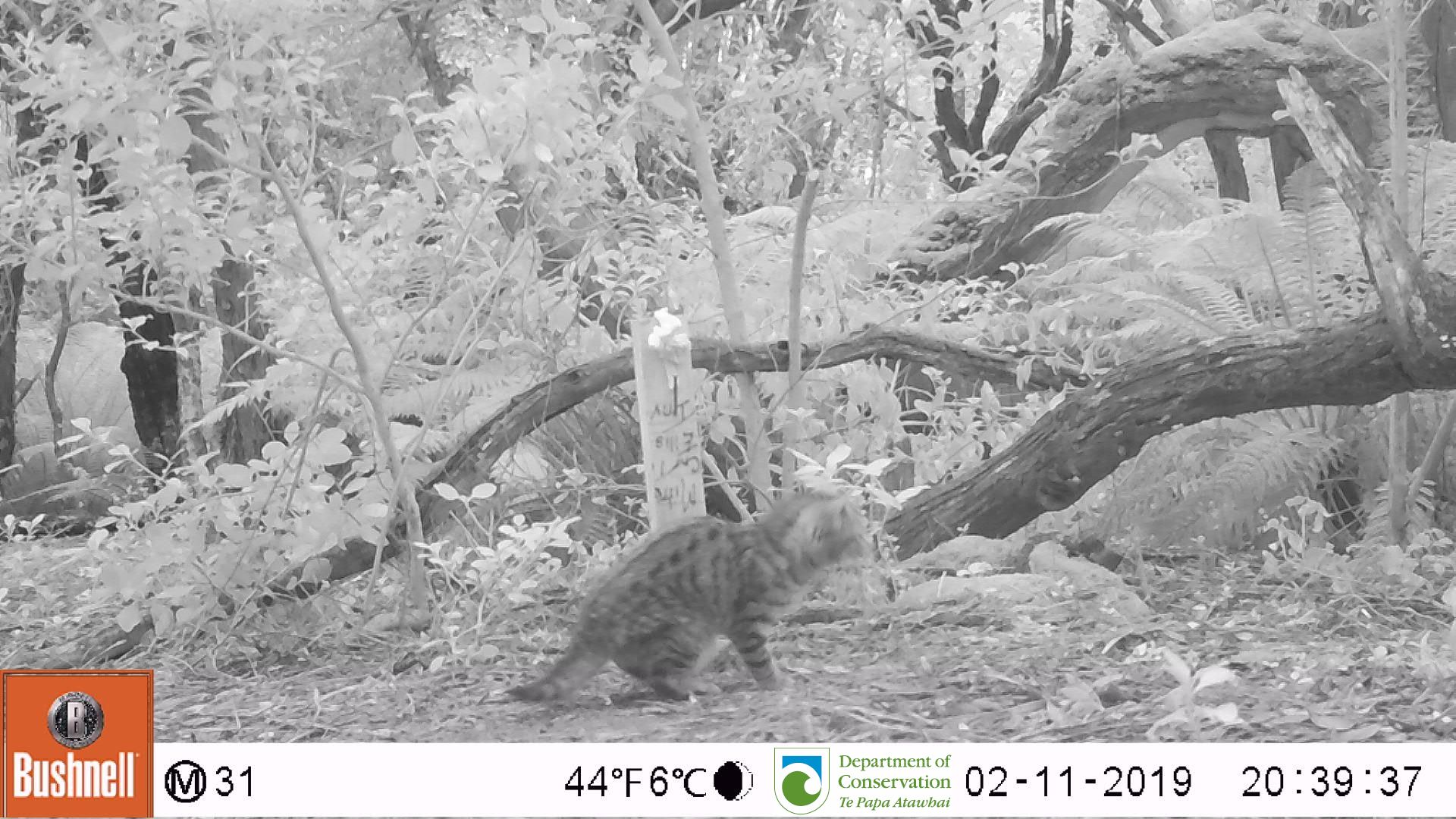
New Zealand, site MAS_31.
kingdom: Animalia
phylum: Chordata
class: Mammalia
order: Carnivora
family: Felidae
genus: Felis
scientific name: Felis catus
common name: domestic cat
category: cat